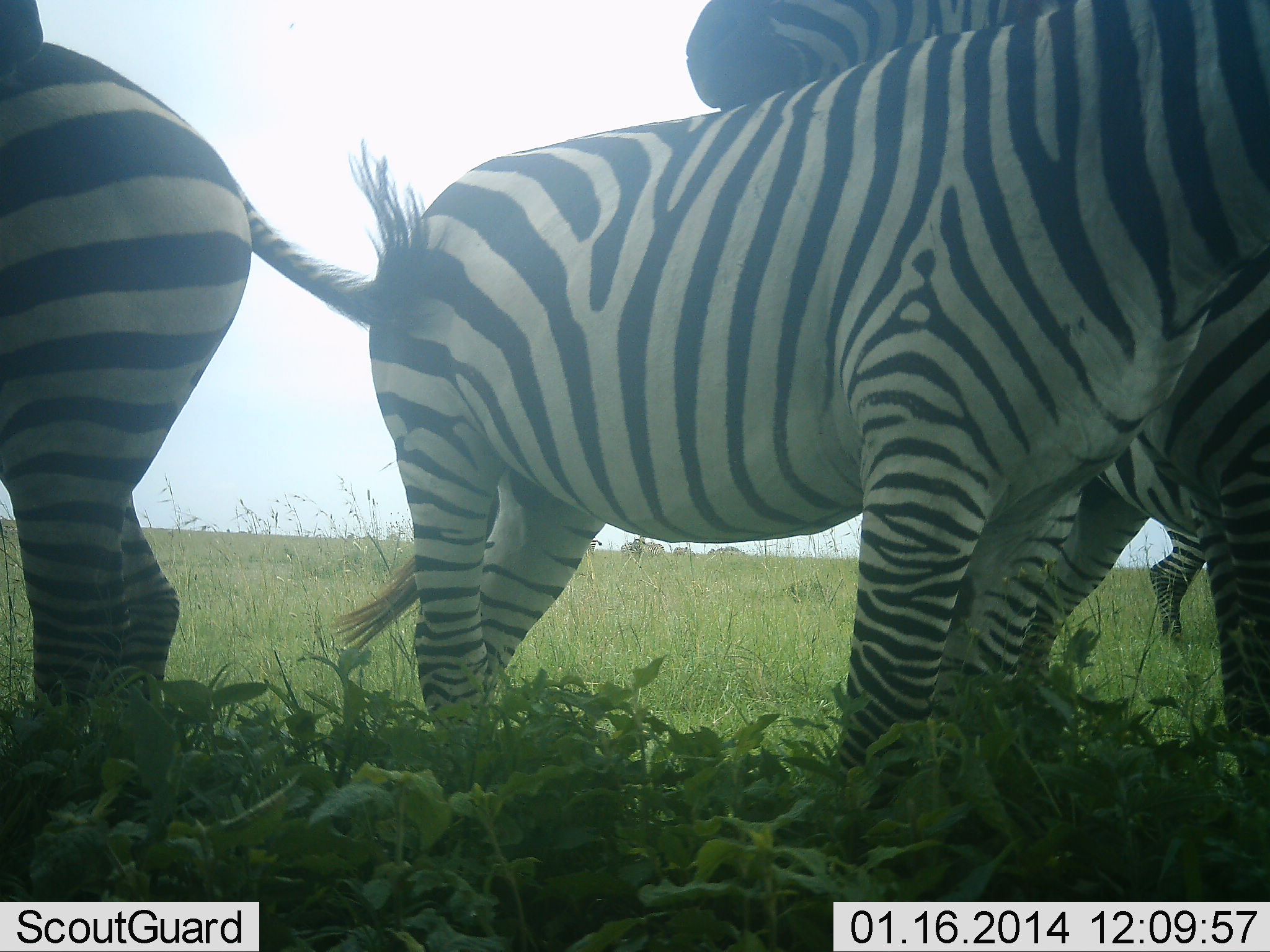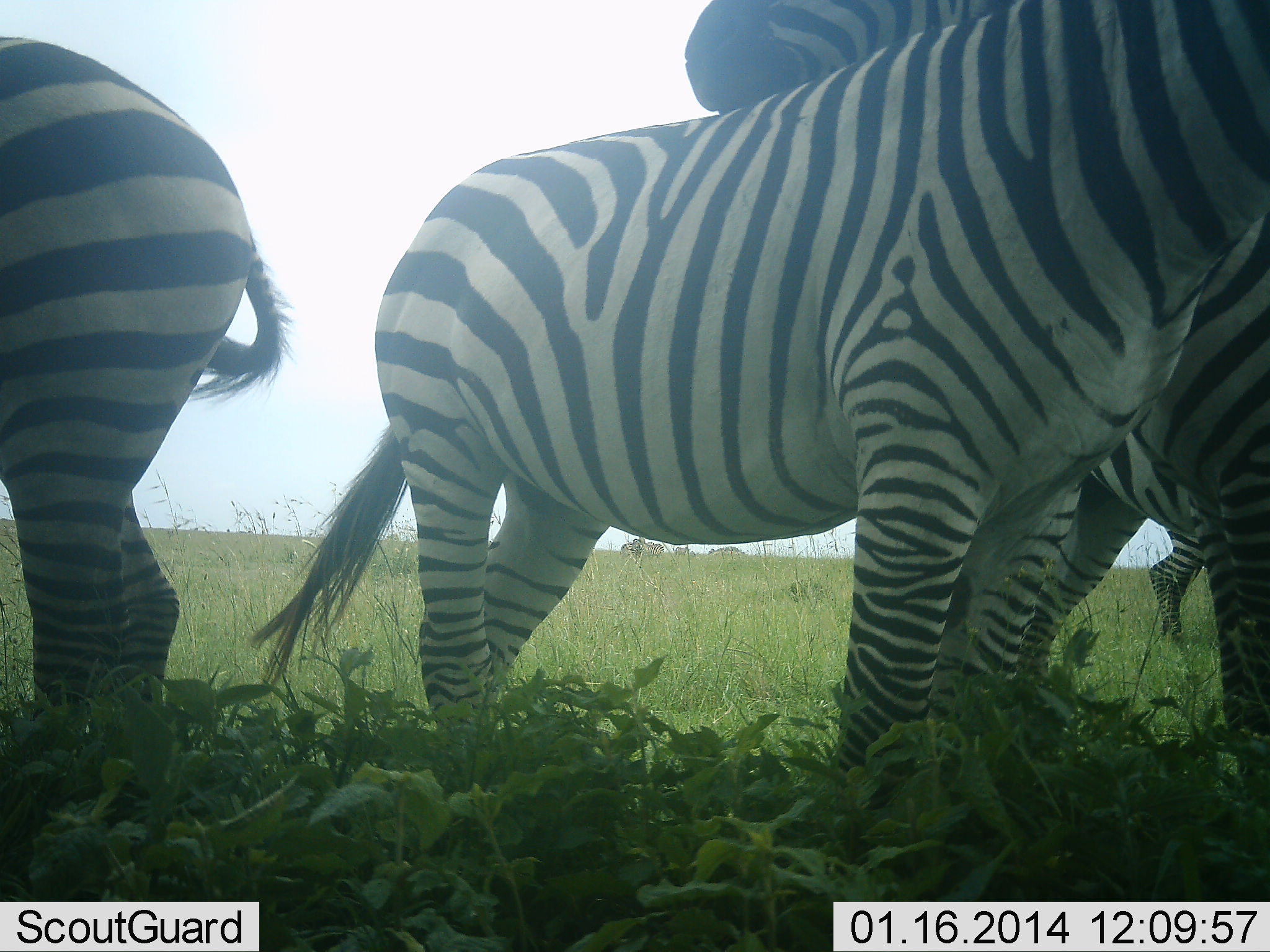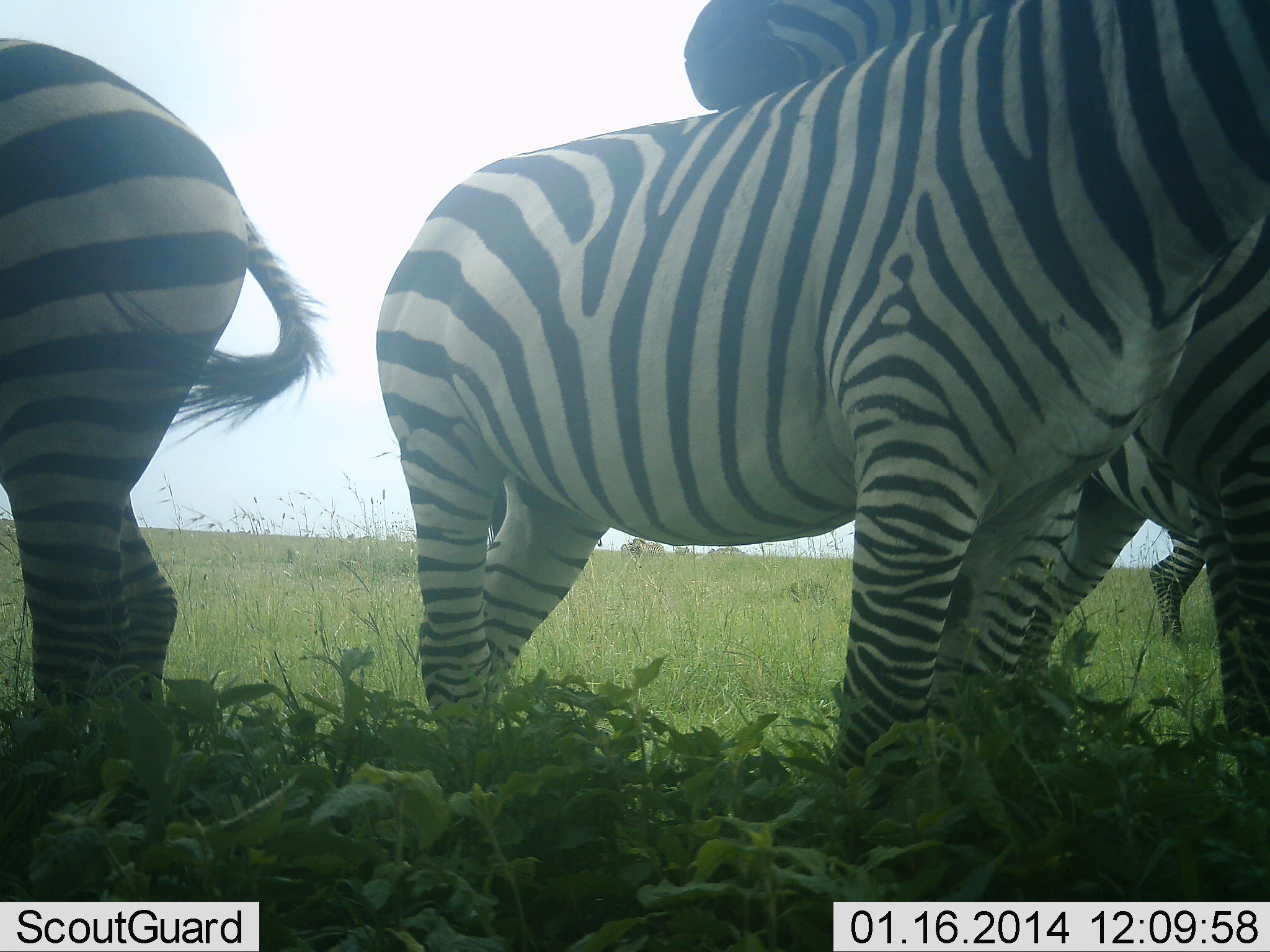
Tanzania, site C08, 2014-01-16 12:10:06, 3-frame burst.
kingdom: Animalia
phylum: Chordata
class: Mammalia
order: Perissodactyla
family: Equidae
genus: Equus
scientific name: Equus quagga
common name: plains zebra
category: zebra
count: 4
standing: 90%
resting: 0%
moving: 10%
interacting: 30%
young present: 0%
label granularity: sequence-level